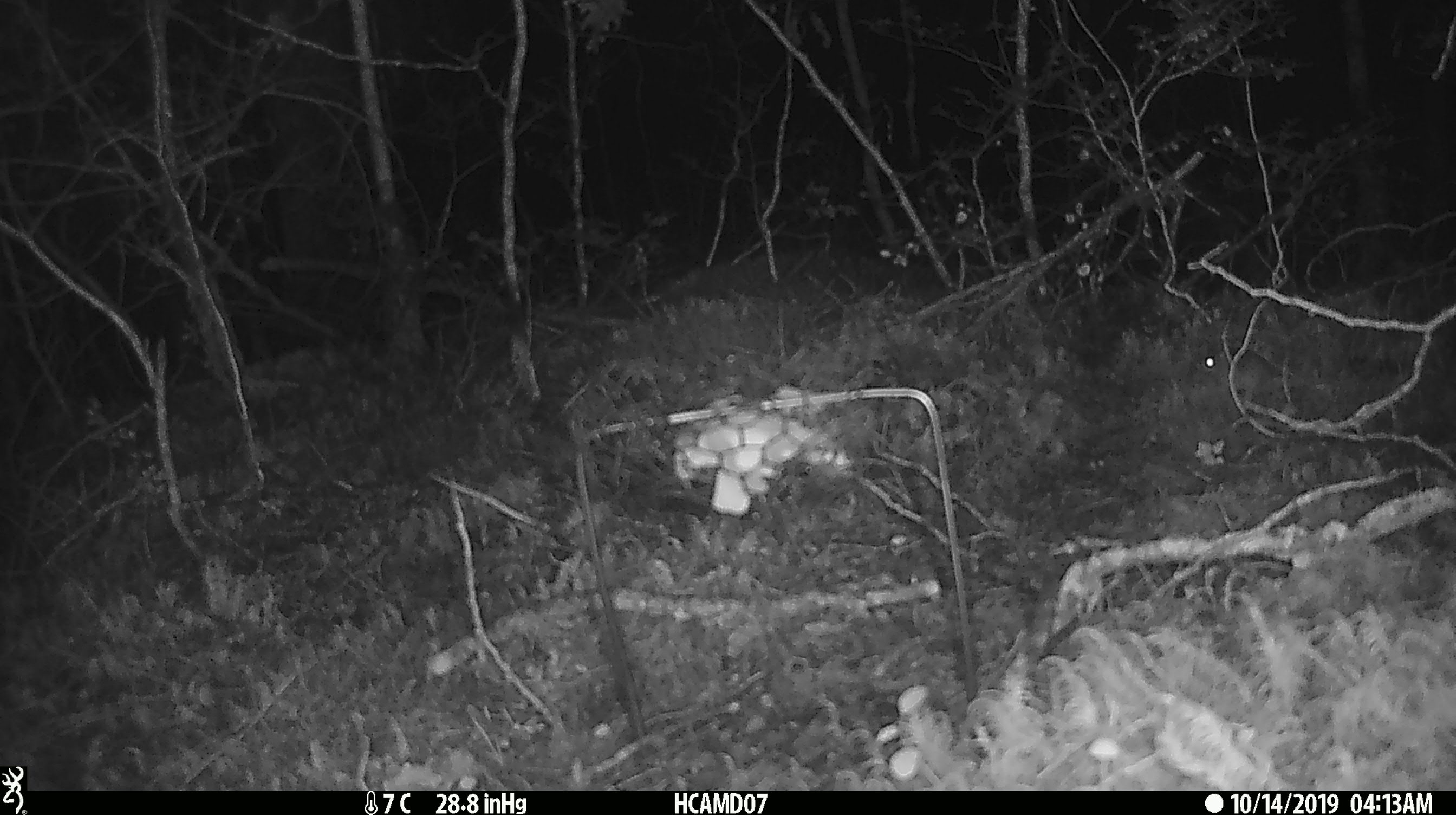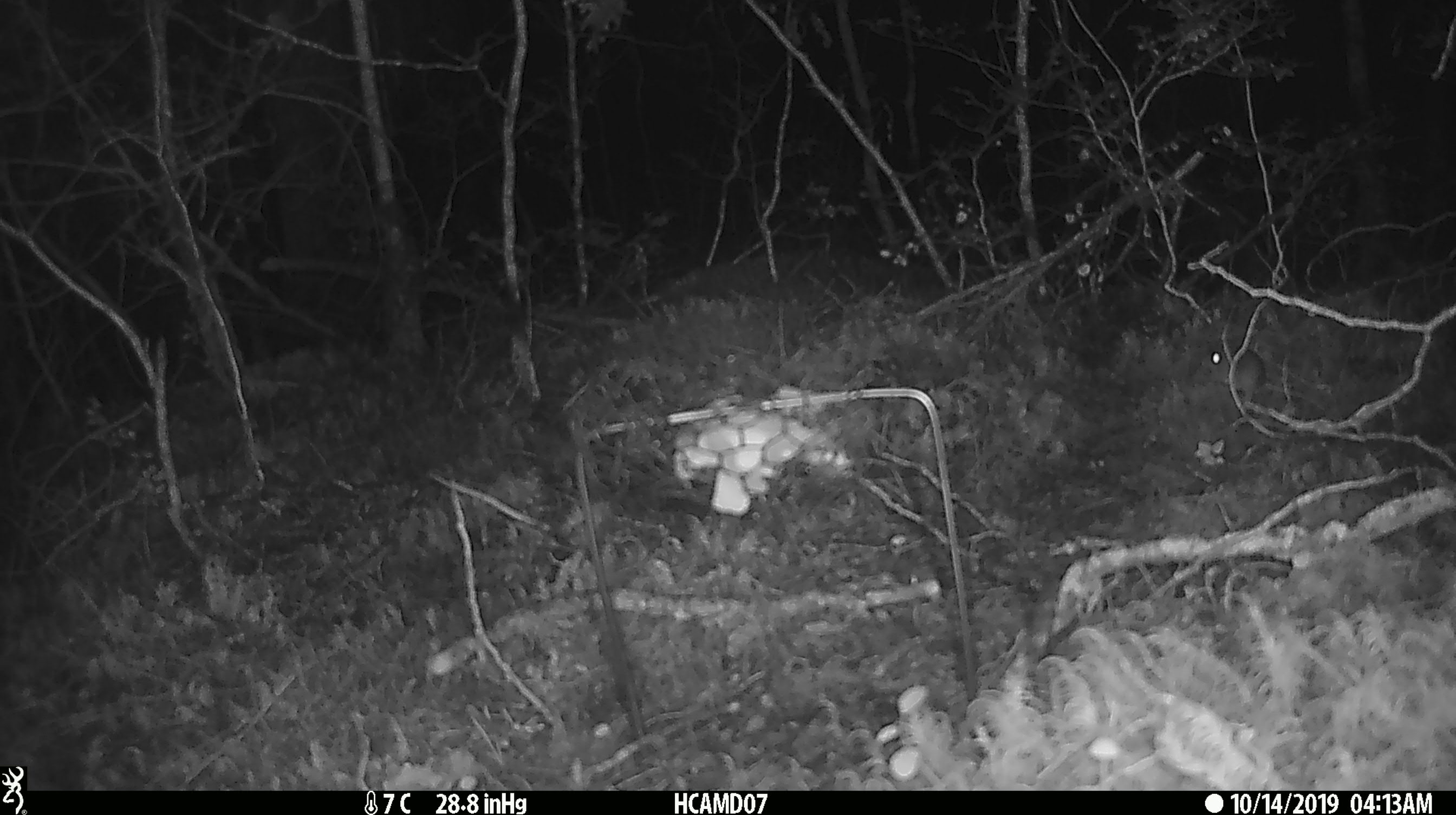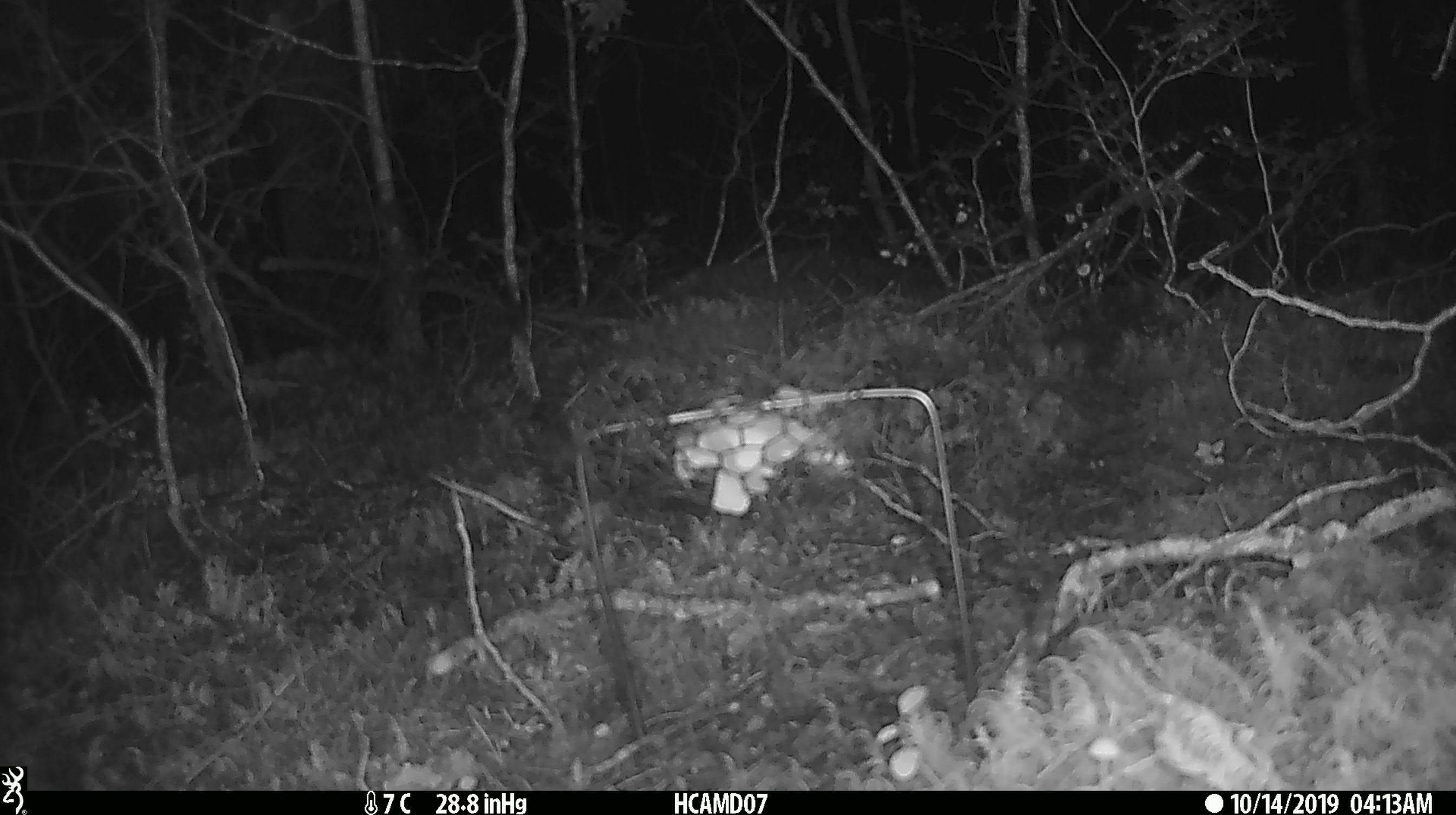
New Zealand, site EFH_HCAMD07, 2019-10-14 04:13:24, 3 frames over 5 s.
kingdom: Animalia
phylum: Chordata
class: Mammalia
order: Rodentia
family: Muridae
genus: Mus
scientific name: Mus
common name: mouse